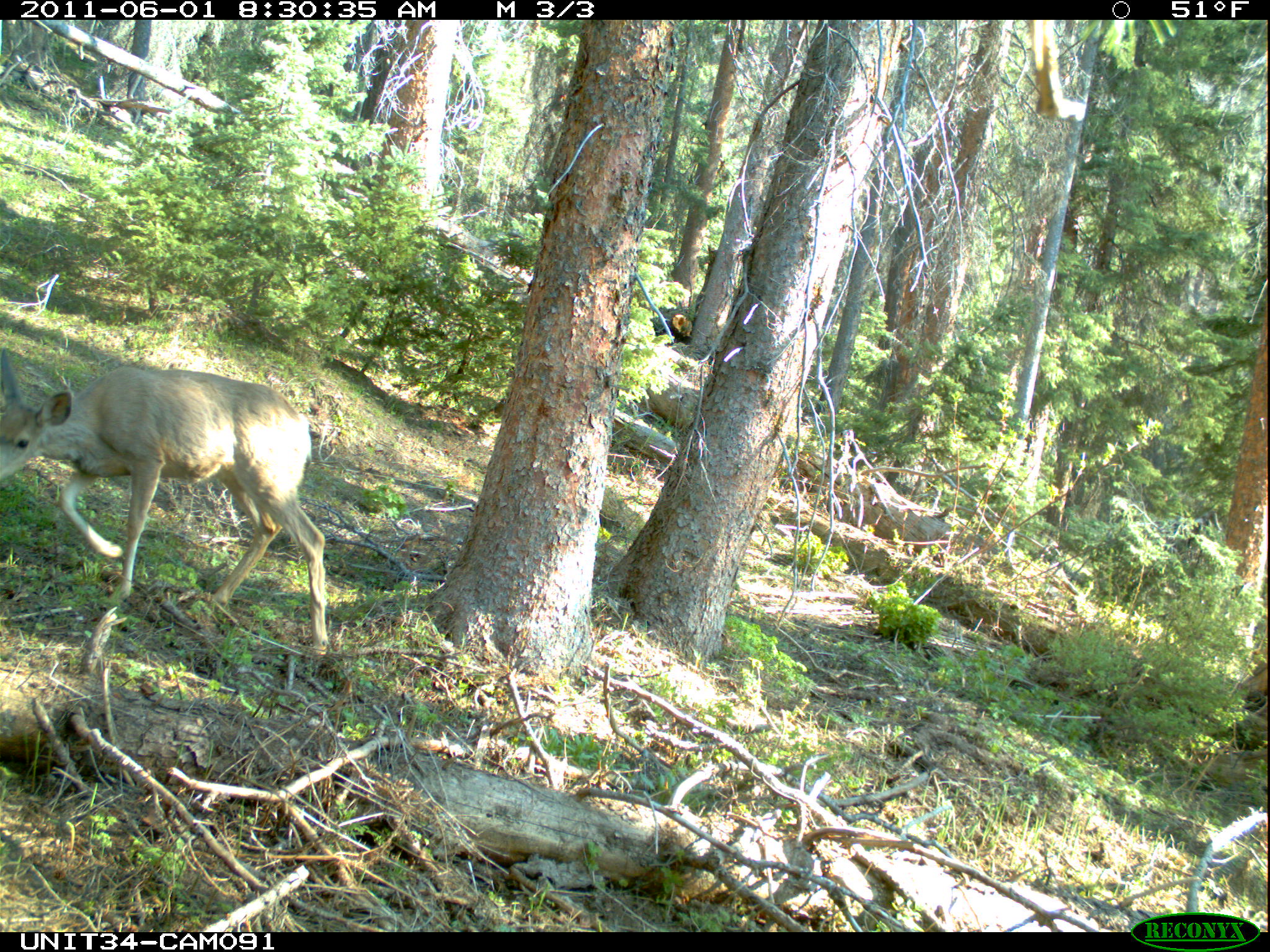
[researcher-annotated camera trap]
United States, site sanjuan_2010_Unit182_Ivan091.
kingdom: Animalia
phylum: Chordata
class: Mammalia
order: Artiodactyla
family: Cervidae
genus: Odocoileus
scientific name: Odocoileus hemionus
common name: mule deer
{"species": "Odocoileus hemionus (mule deer)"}